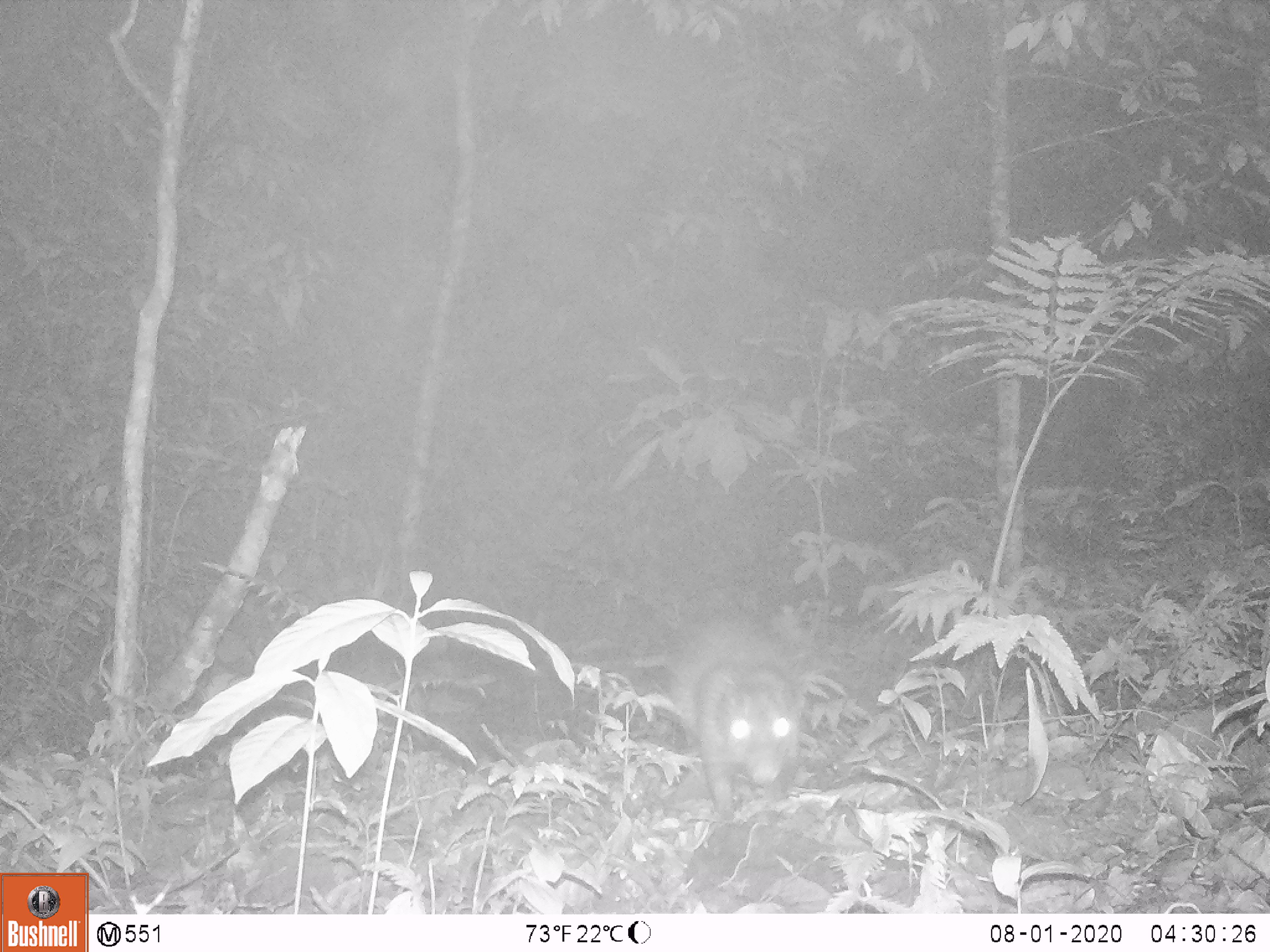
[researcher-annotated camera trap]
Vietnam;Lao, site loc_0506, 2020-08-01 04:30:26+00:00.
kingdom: Animalia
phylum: Chordata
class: Mammalia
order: Rodentia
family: Hystricidae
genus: Atherurus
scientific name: Atherurus macrourus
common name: asiatic brush-tailed porcupine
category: asiatic brush tailed porcupine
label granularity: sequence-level